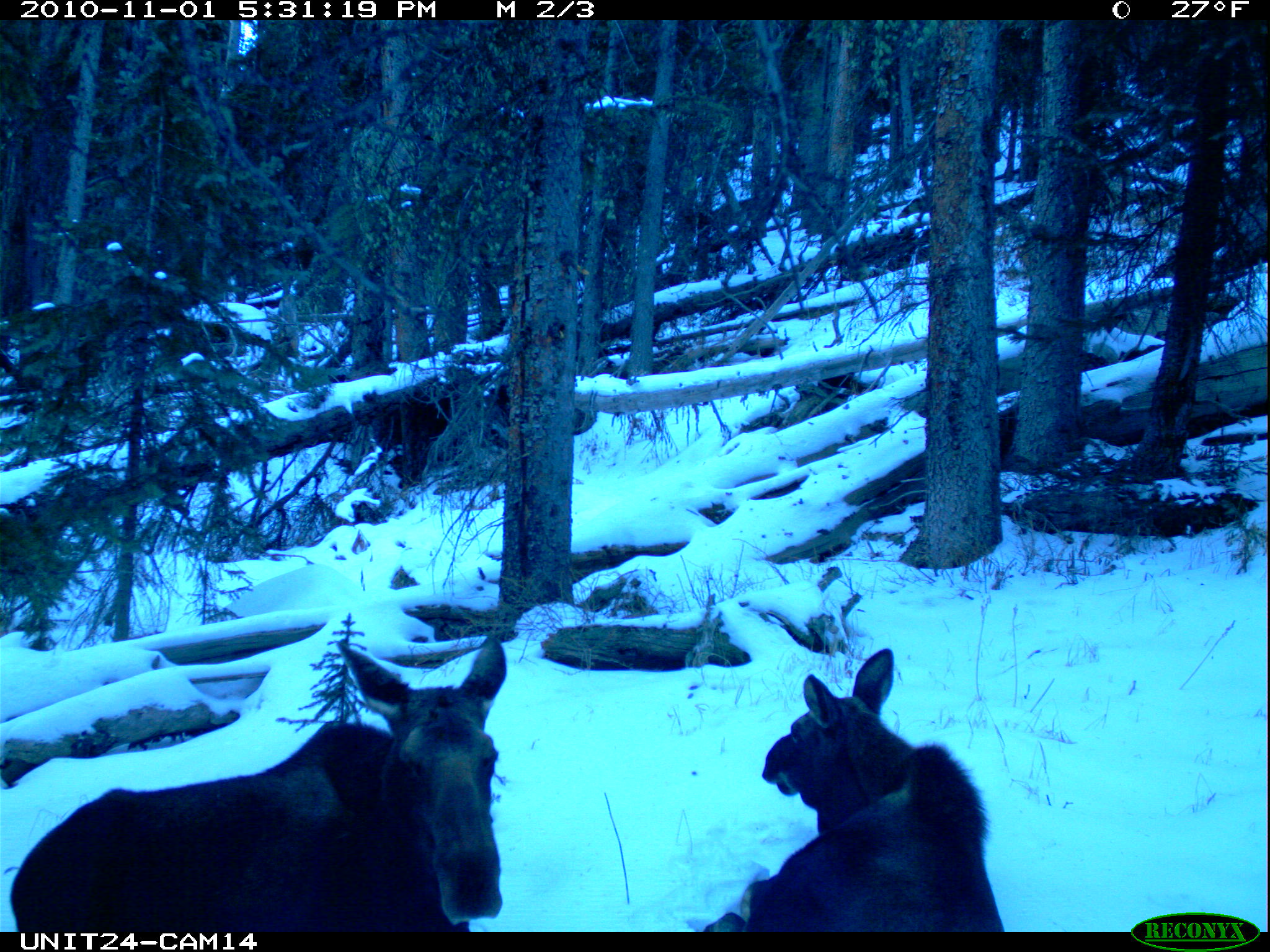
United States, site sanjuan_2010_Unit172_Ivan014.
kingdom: Animalia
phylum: Chordata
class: Mammalia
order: Artiodactyla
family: Cervidae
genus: Alces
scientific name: Alces alces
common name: moose